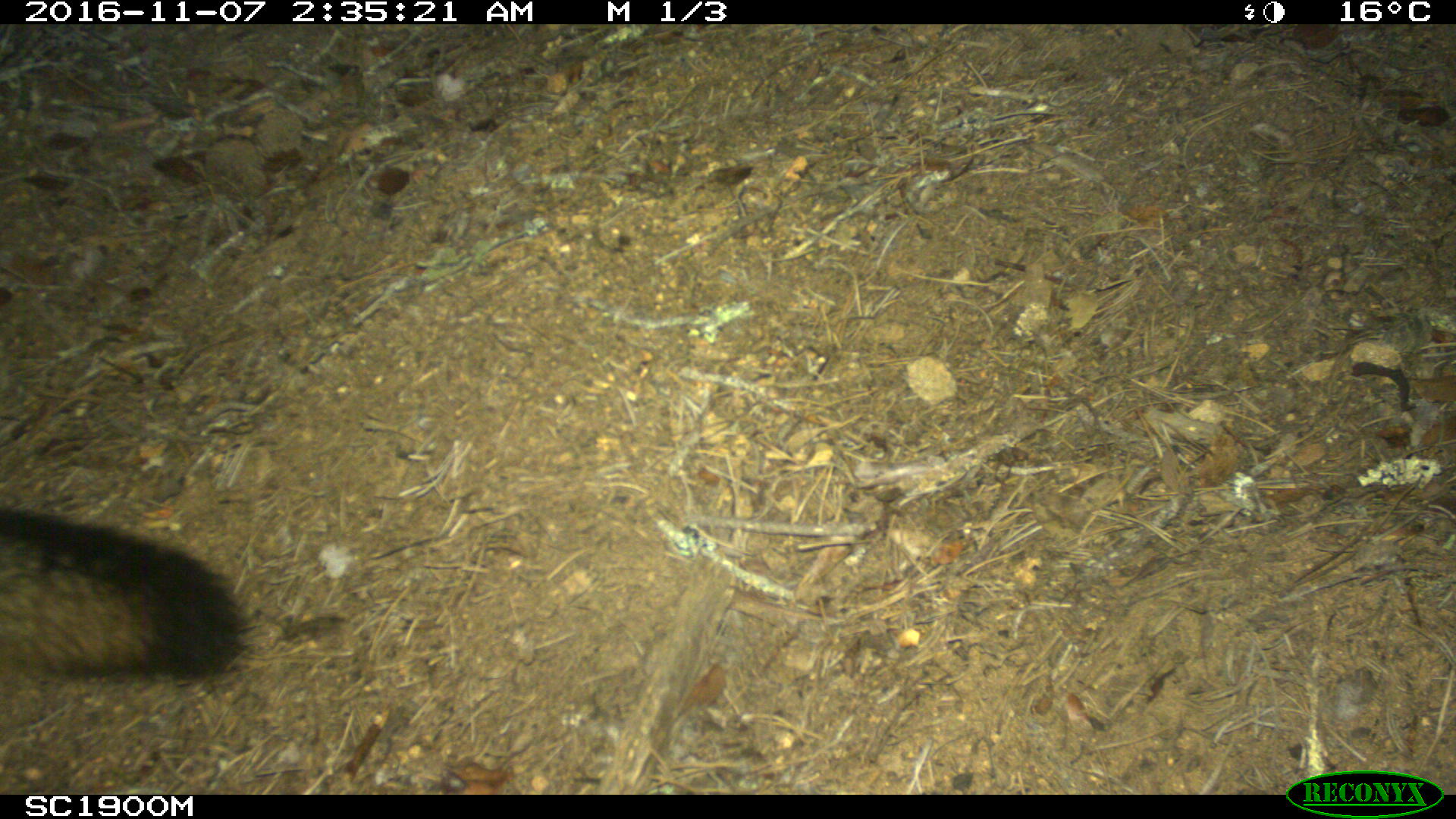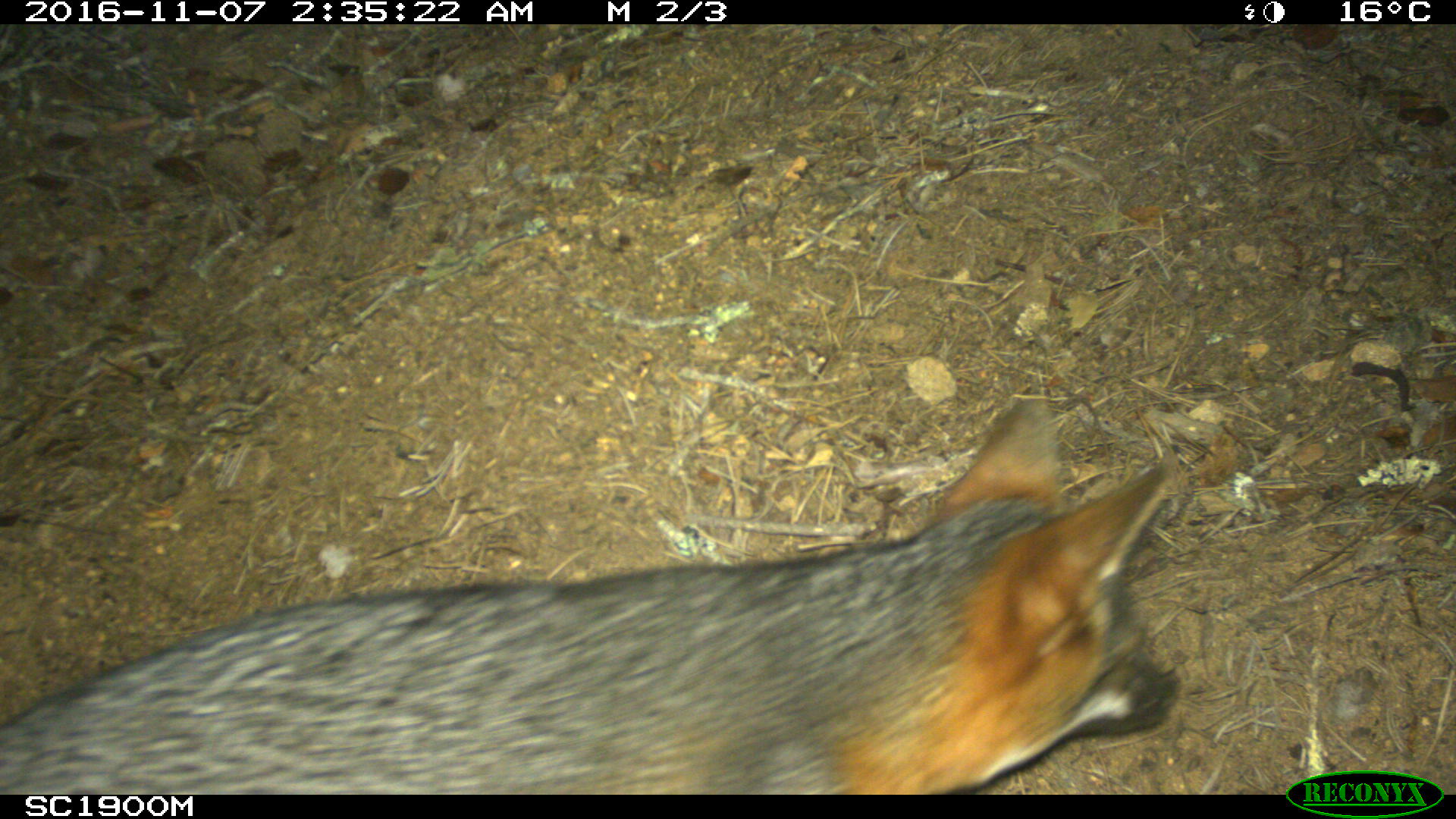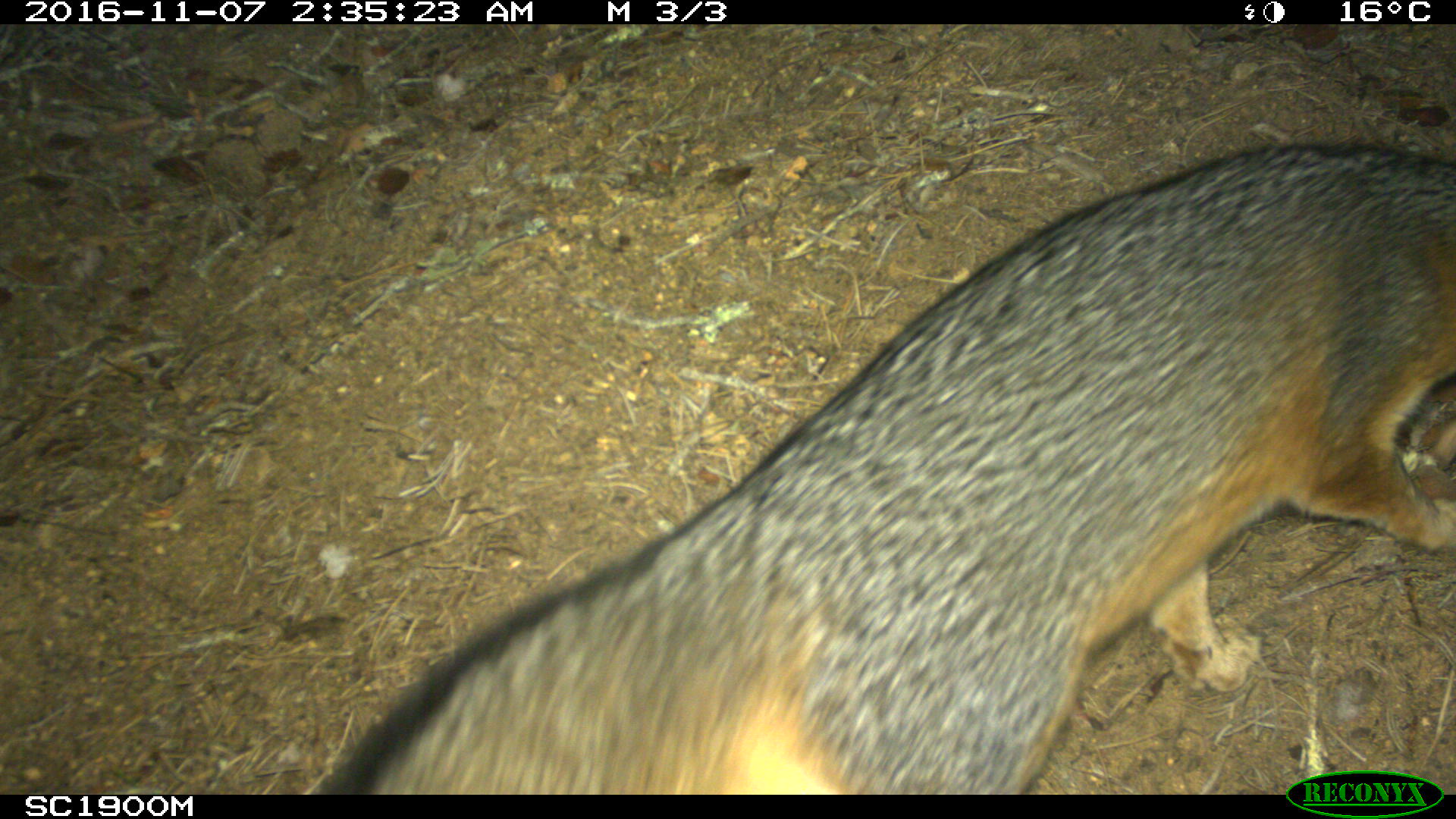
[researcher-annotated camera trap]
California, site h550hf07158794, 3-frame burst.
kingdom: Animalia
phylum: Chordata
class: Mammalia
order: Carnivora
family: Canidae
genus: Urocyon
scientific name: Urocyon littoralis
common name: island fox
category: fox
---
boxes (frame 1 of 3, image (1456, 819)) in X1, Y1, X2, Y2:
fox: 0, 506, 246, 680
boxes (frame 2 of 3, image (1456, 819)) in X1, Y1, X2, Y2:
fox: 0, 388, 1178, 794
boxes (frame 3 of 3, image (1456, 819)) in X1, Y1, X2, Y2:
fox: 304, 140, 1455, 794